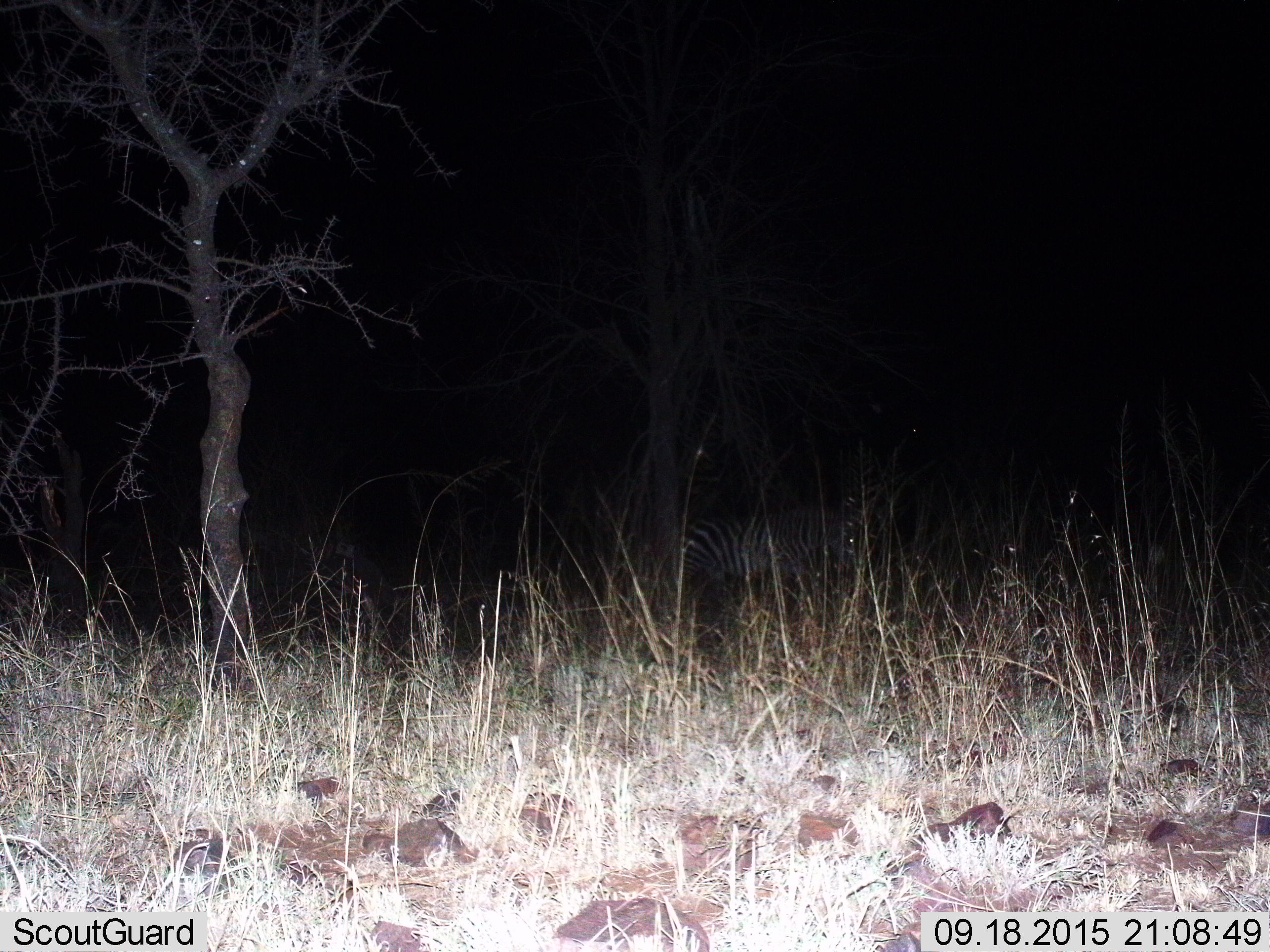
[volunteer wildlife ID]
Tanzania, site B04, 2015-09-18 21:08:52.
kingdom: Animalia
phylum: Chordata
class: Mammalia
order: Perissodactyla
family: Equidae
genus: Equus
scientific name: Equus quagga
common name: plains zebra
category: zebra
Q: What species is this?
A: Zebra (plains zebra) (Equus quagga).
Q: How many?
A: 1.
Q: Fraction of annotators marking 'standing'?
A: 73%.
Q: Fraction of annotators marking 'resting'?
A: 0%.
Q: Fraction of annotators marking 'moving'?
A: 20%.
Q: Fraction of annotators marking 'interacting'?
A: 0%.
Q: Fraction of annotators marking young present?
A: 0%.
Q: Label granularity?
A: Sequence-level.